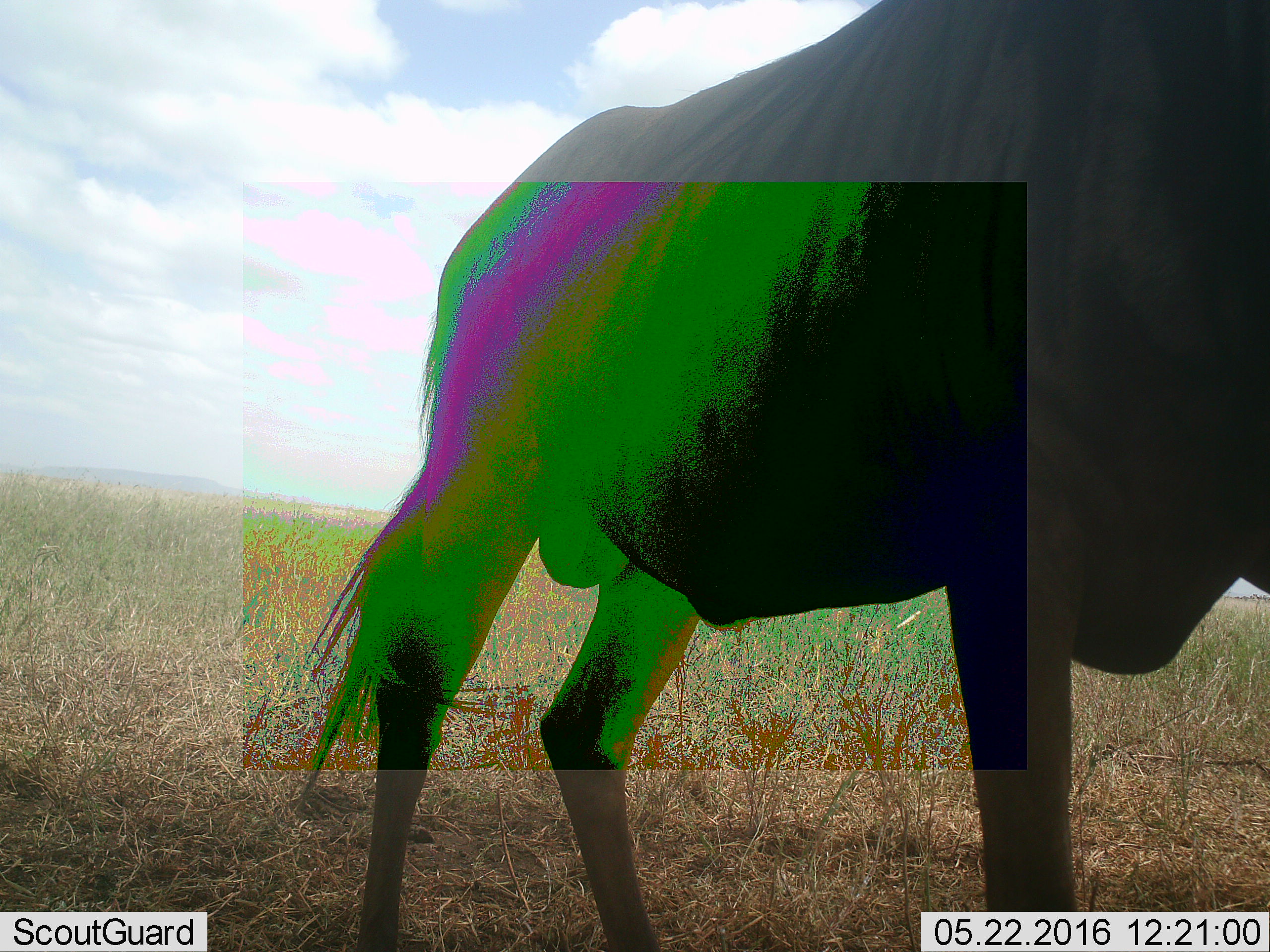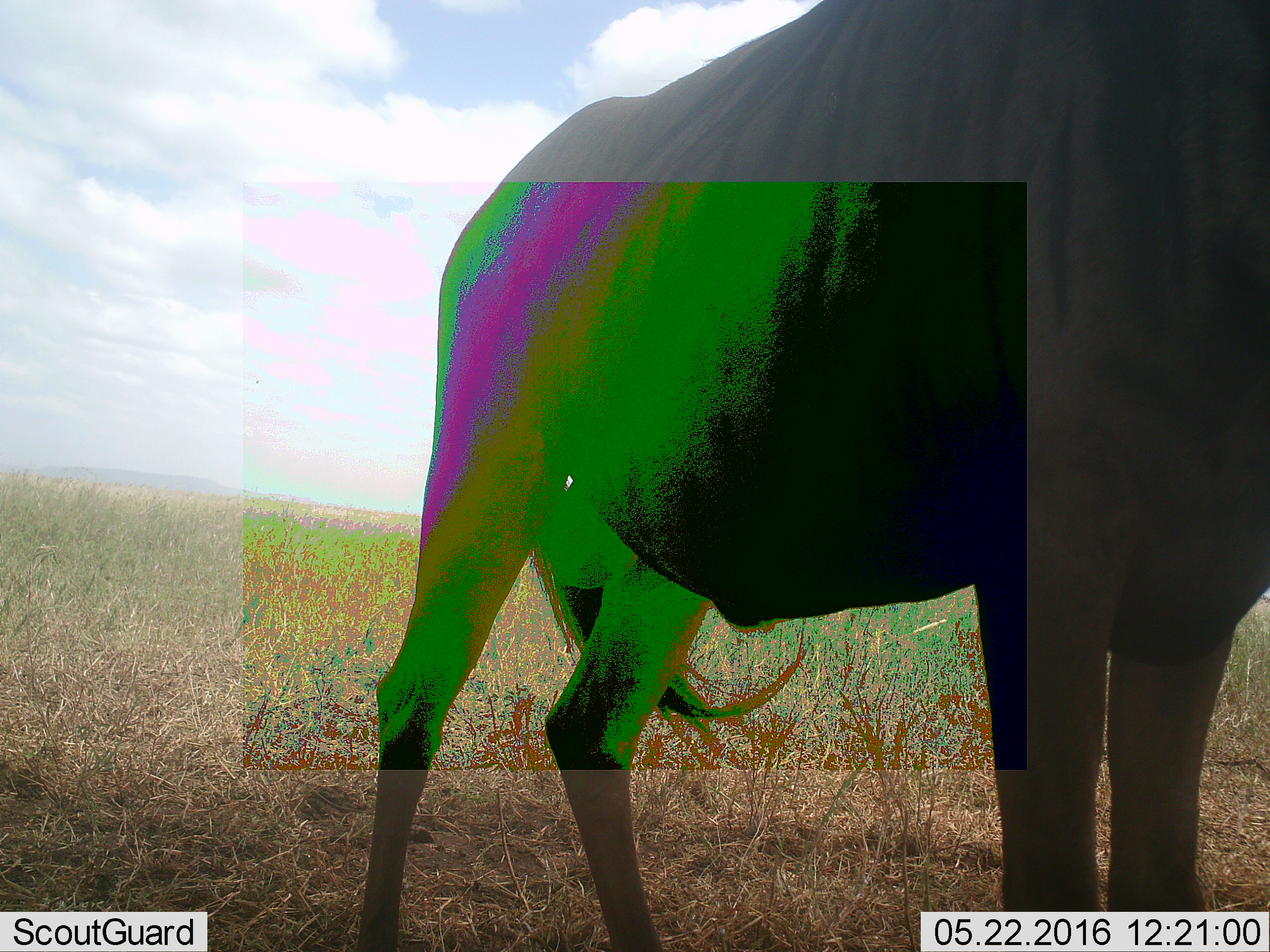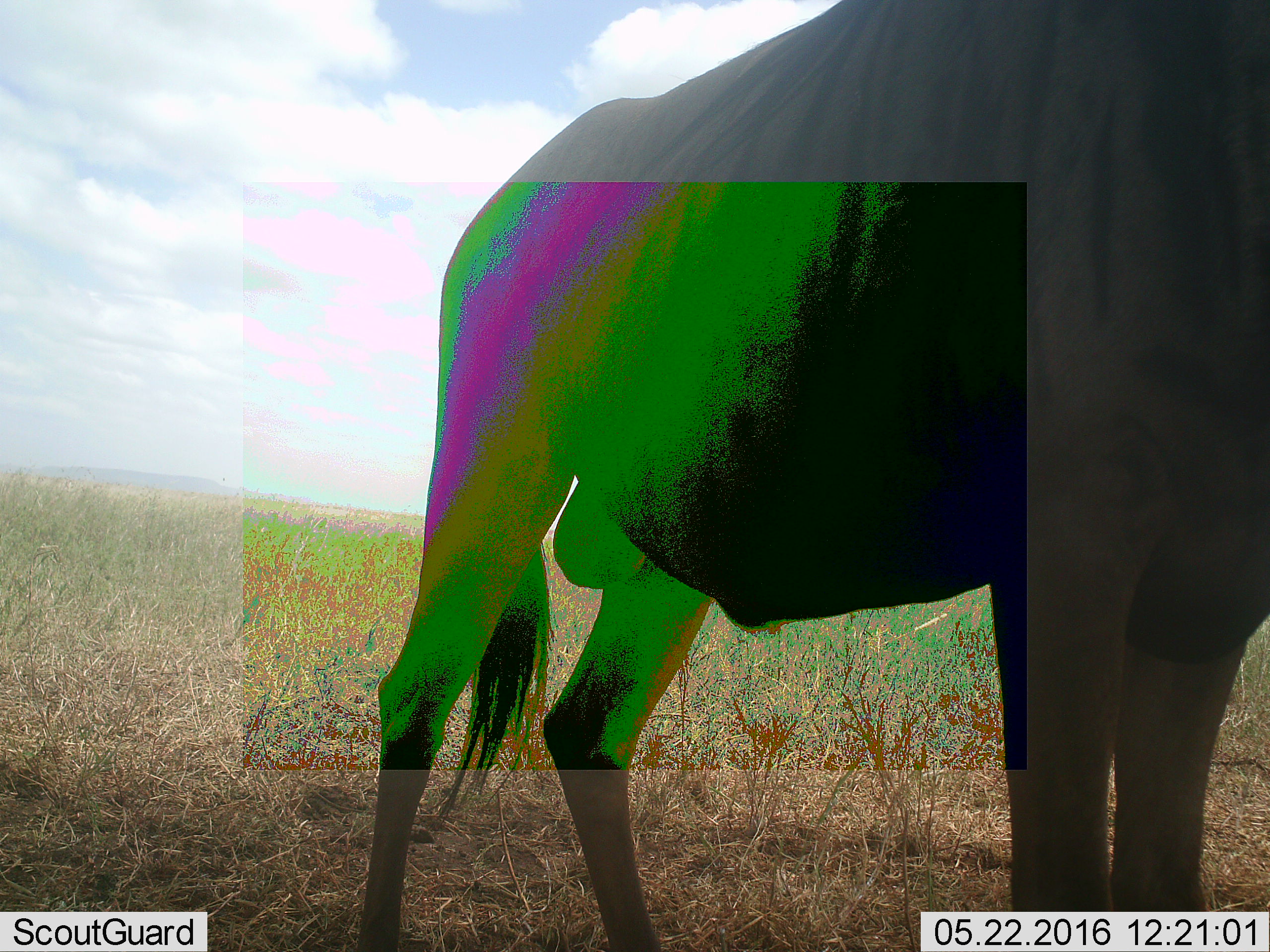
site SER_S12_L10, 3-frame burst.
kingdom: Animalia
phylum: Chordata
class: Mammalia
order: Artiodactyla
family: Bovidae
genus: Connochaetes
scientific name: Connochaetes taurinus taurinus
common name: blue wildebeest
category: wildebeestblue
Wildebeestblue (blue wildebeest) (Connochaetes taurinus taurinus), count 1. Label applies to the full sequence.